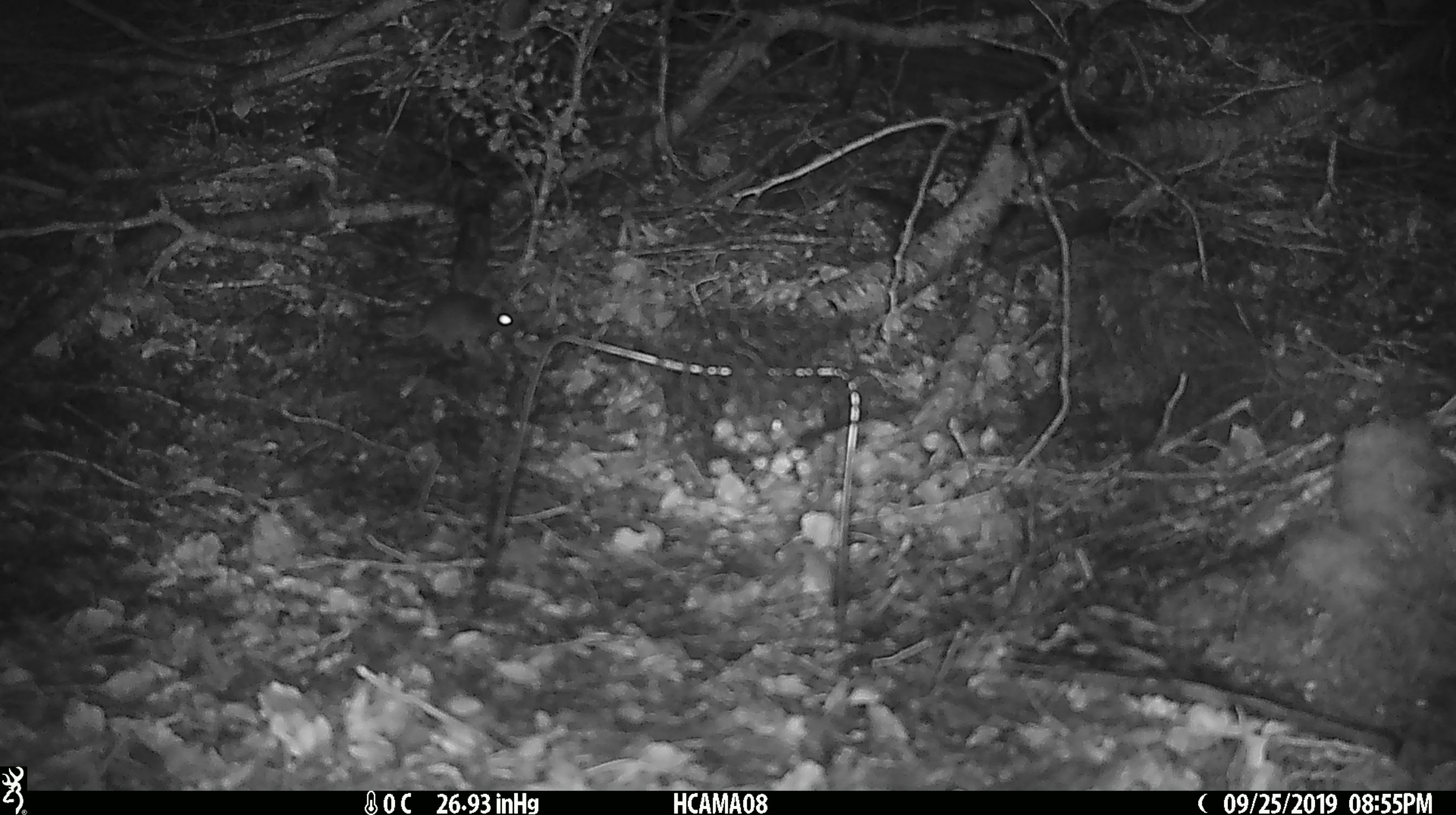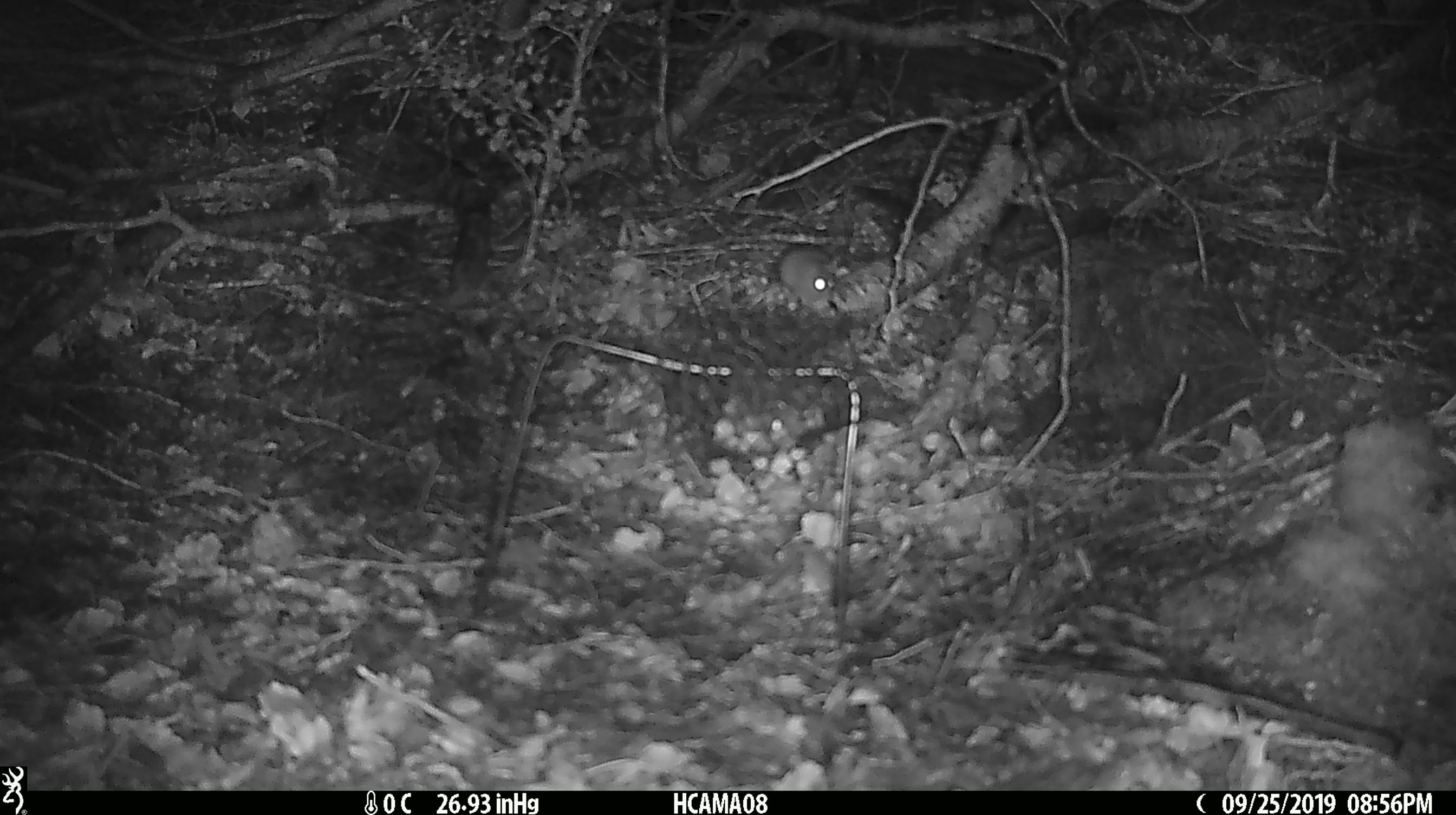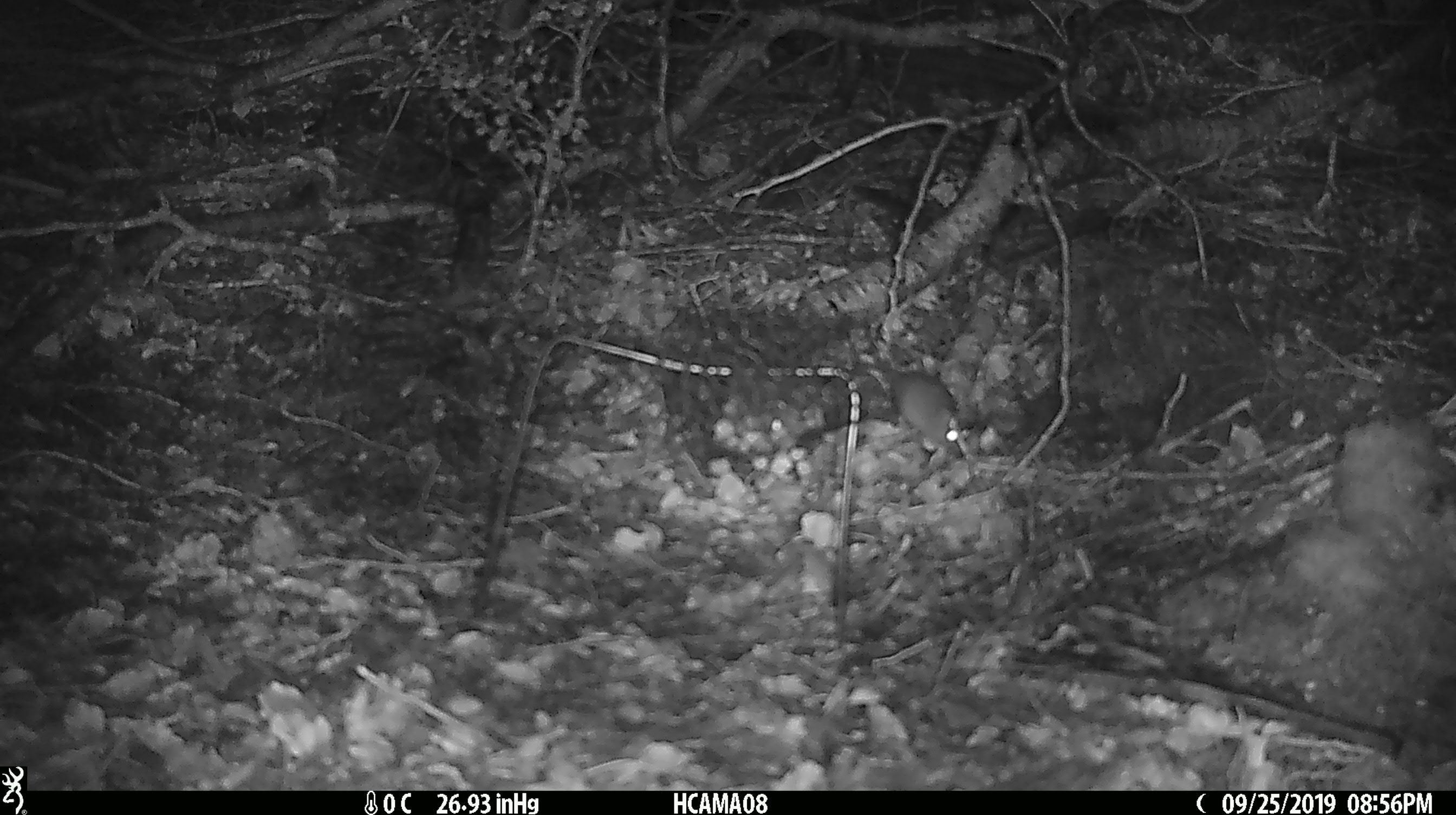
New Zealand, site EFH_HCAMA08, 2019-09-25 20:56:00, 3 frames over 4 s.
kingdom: Animalia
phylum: Chordata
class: Mammalia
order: Rodentia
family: Muridae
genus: Mus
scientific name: Mus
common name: mouse